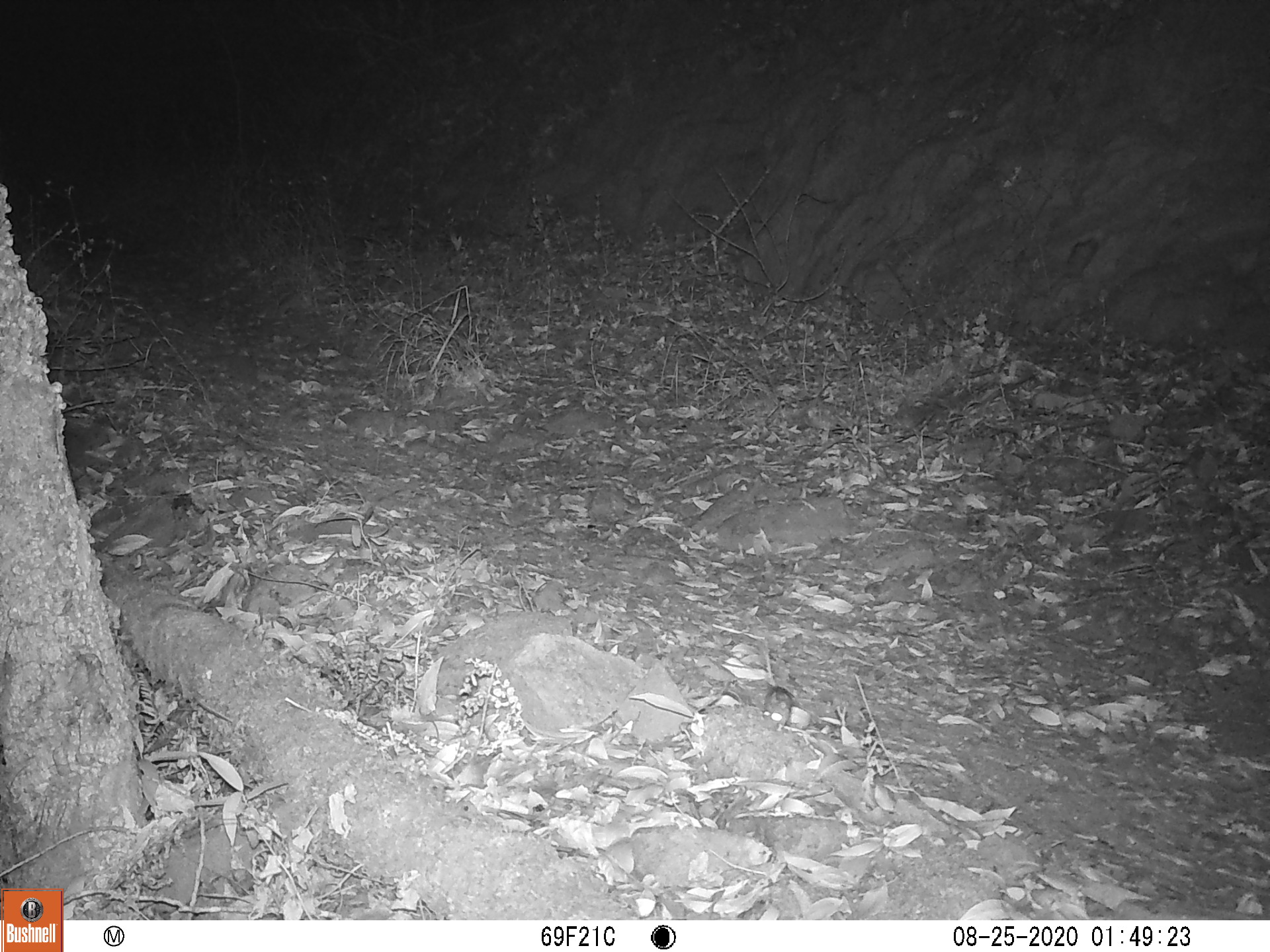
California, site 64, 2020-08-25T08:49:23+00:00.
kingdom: Animalia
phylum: Chordata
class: Mammalia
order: Rodentia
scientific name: Rodentia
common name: mouse or rat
Mouse or rat (Rodentia).